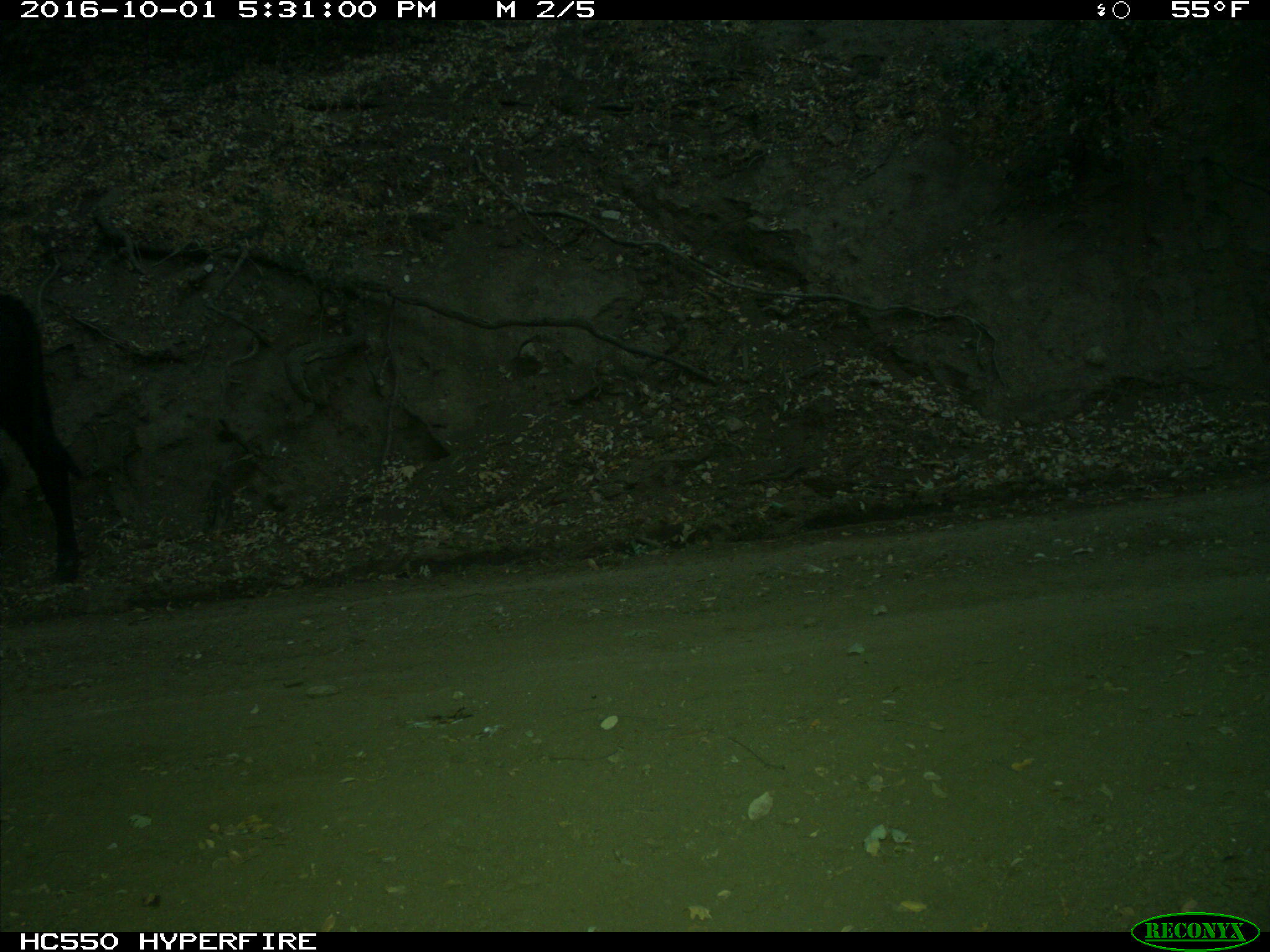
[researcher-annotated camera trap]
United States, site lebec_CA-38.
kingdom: Animalia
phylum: Chordata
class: Mammalia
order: Artiodactyla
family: Bovidae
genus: Bos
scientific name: Bos taurus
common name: domestic cow